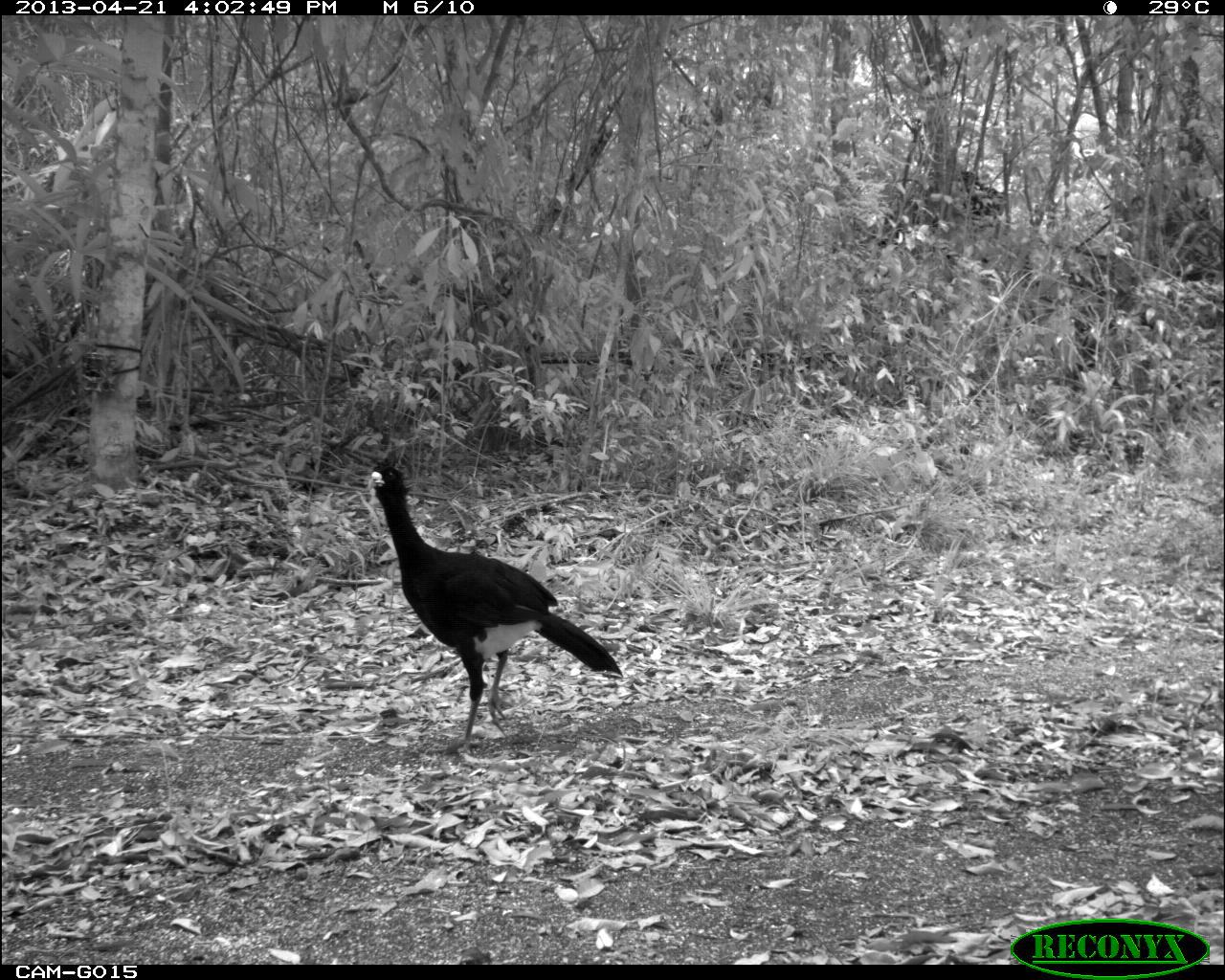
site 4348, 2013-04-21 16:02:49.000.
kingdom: Animalia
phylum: Chordata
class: Aves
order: Galliformes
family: Cracidae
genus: Crax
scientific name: Crax rubra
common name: great curassow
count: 1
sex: male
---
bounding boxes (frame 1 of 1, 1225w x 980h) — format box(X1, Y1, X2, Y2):
crax rubra: box(362, 461, 625, 751)